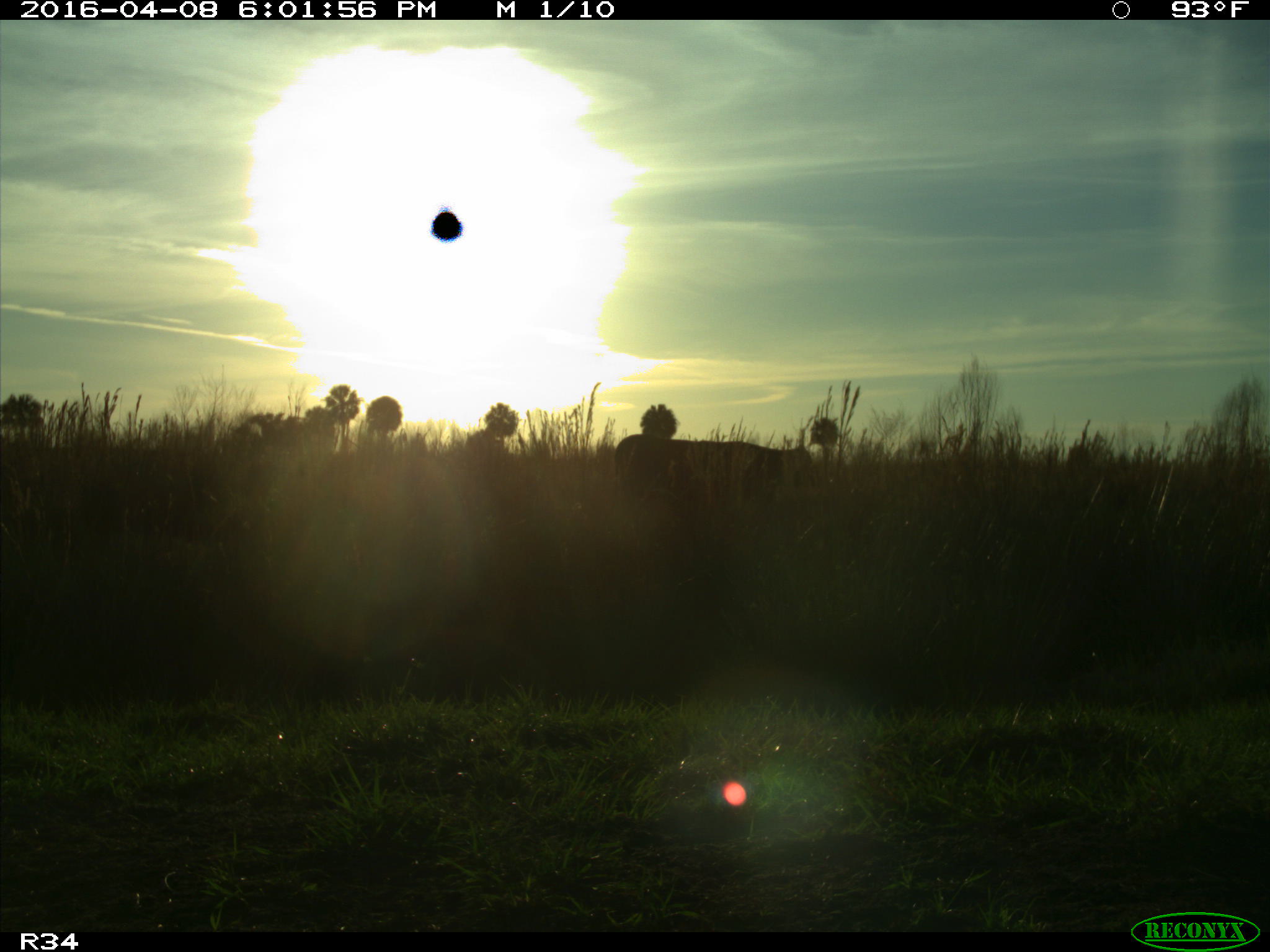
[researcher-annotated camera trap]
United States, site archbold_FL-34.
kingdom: Animalia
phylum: Chordata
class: Mammalia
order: Artiodactyla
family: Bovidae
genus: Bos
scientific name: Bos taurus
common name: domestic cow